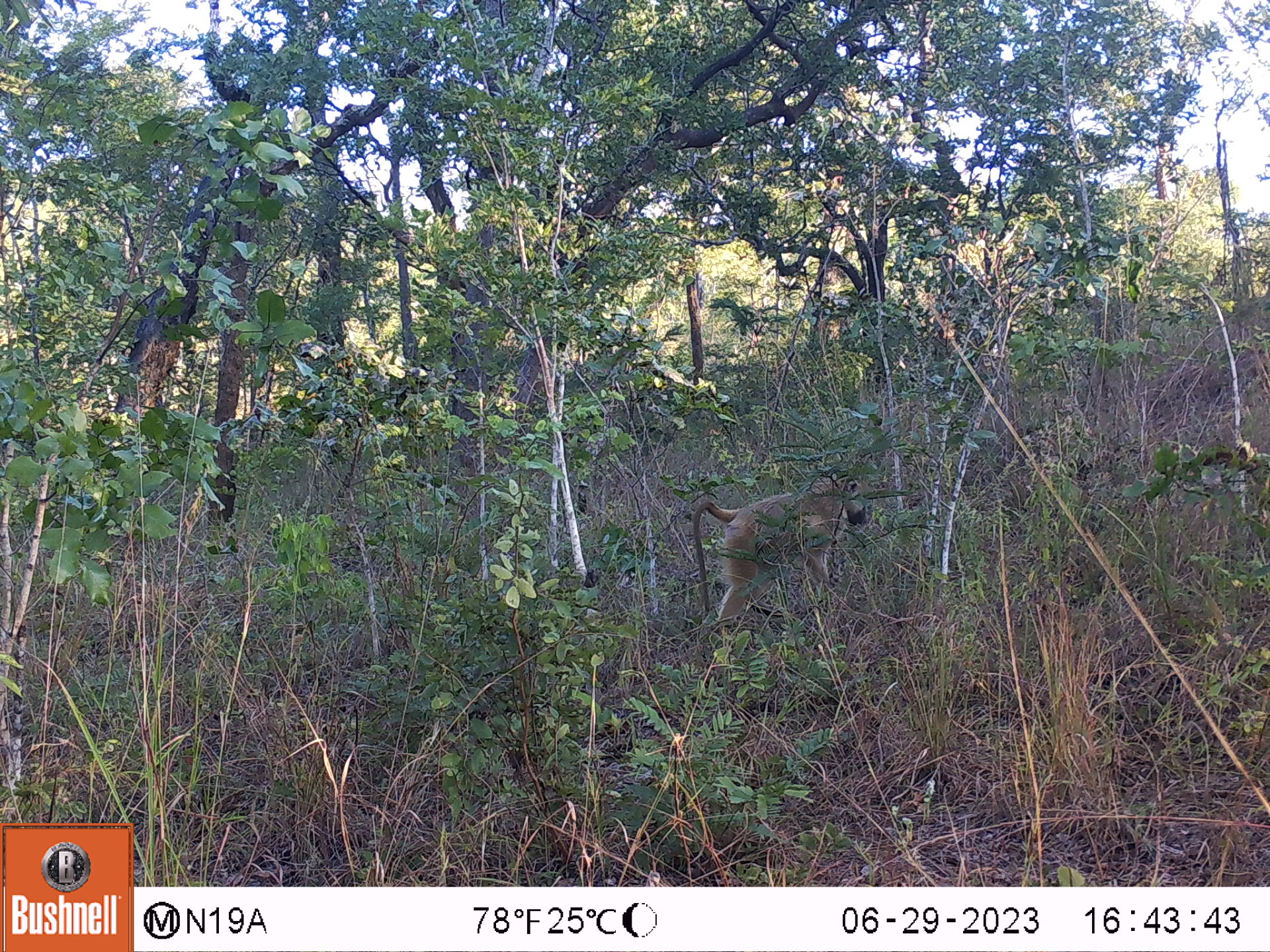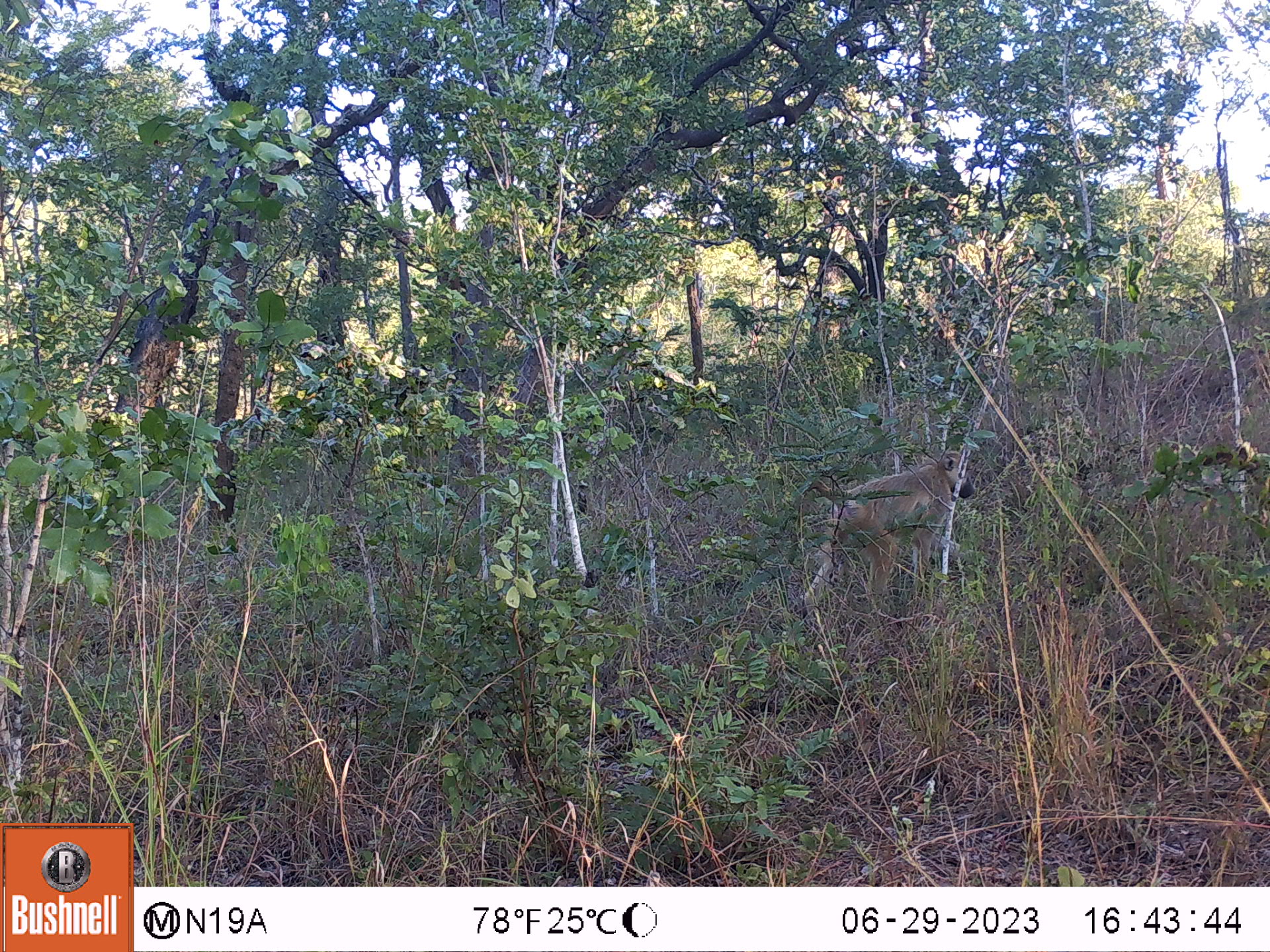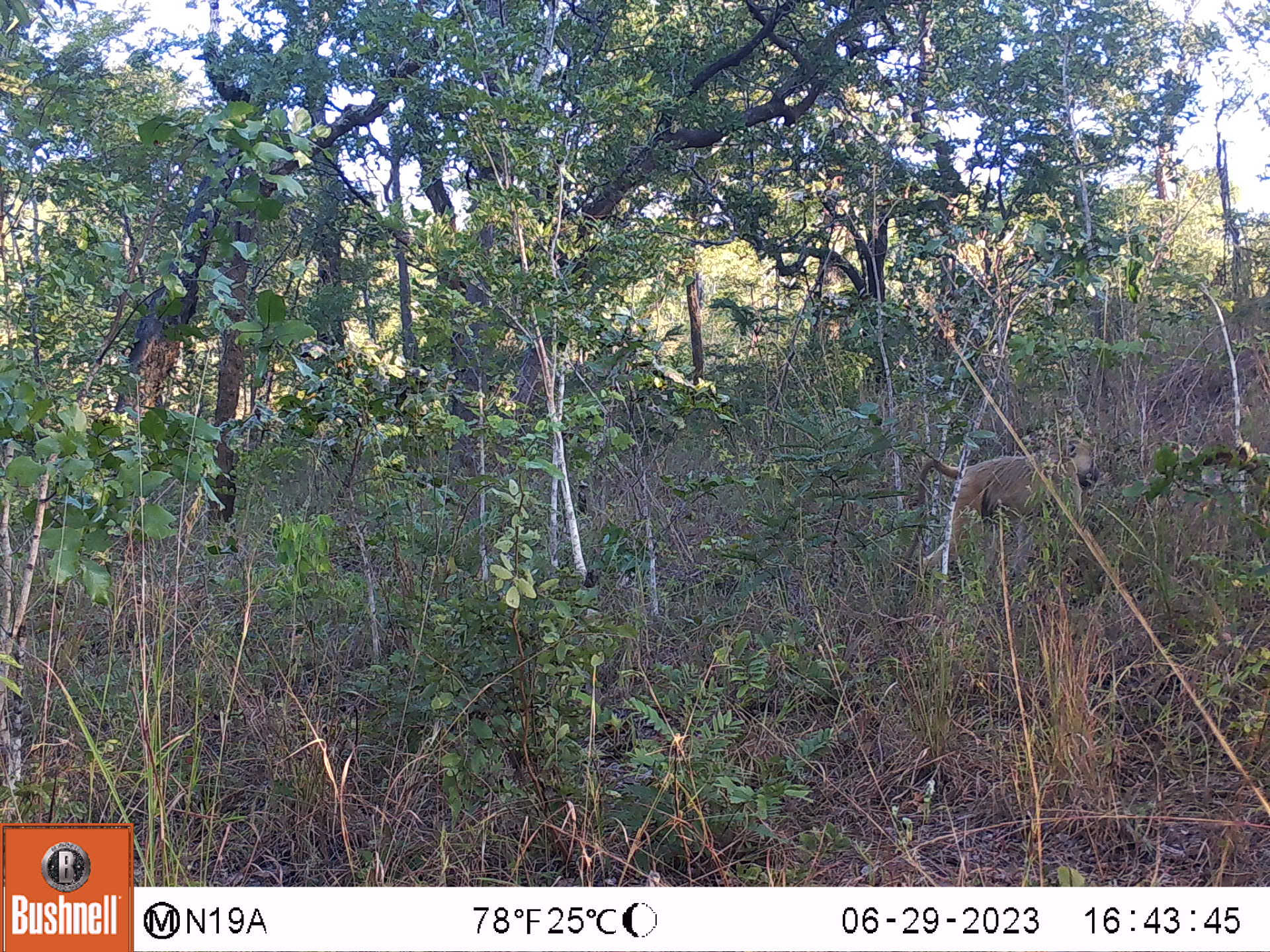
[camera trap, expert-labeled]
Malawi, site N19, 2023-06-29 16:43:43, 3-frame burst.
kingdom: Animalia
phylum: Chordata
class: Mammalia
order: Primates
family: Cercopithecidae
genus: Papio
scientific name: Papio cynocephalus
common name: yellow baboon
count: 1